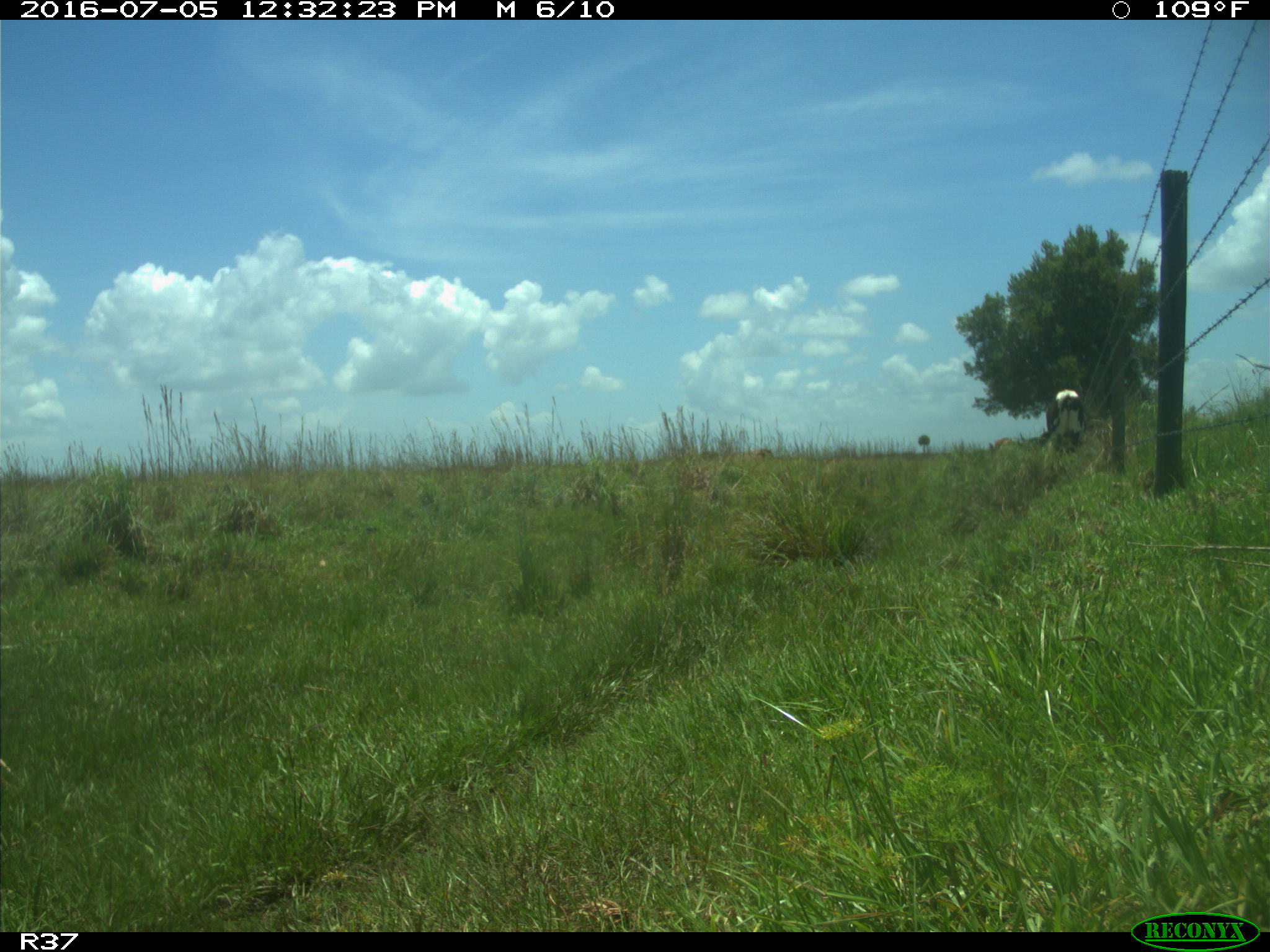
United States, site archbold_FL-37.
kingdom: Animalia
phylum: Chordata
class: Mammalia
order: Artiodactyla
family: Bovidae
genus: Bos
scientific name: Bos taurus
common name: domestic cow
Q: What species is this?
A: Bos taurus (domestic cow).